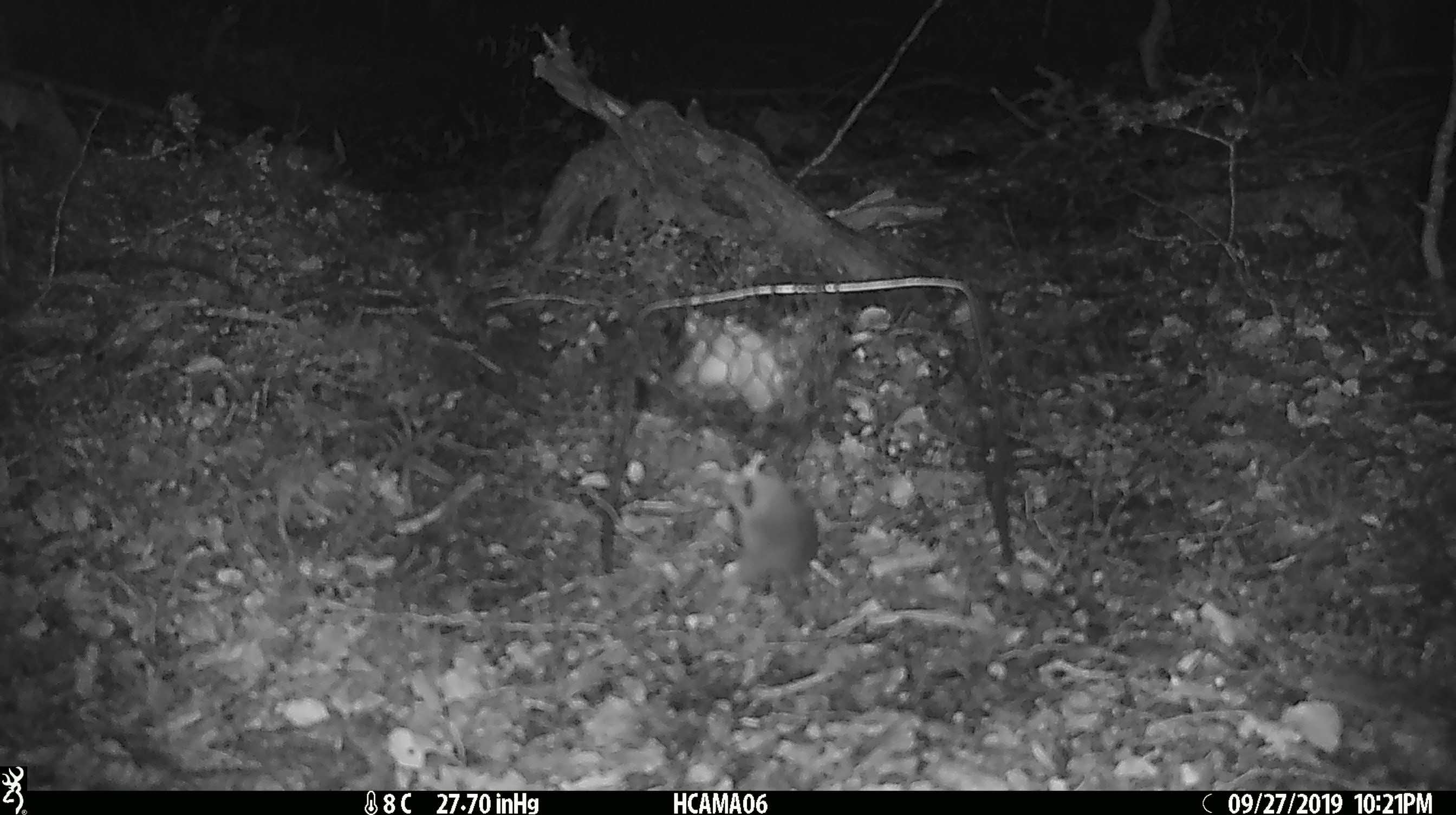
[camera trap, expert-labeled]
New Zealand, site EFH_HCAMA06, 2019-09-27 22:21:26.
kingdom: Animalia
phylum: Chordata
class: Mammalia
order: Rodentia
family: Muridae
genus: Mus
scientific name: Mus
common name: mouse